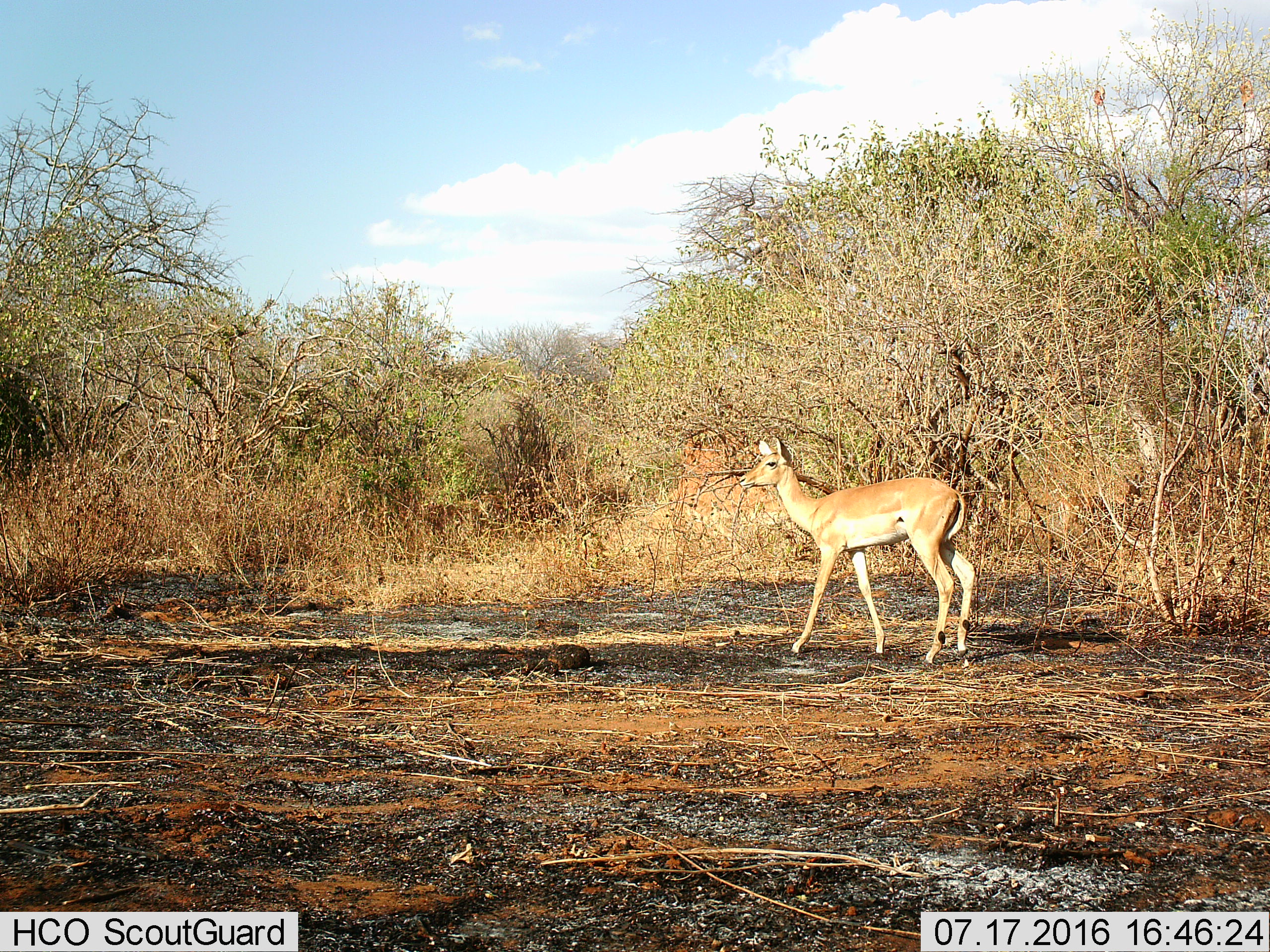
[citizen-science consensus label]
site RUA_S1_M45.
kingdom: Animalia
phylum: Chordata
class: Mammalia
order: Artiodactyla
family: Bovidae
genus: Aepyceros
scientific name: Aepyceros melampus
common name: impala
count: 1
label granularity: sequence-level